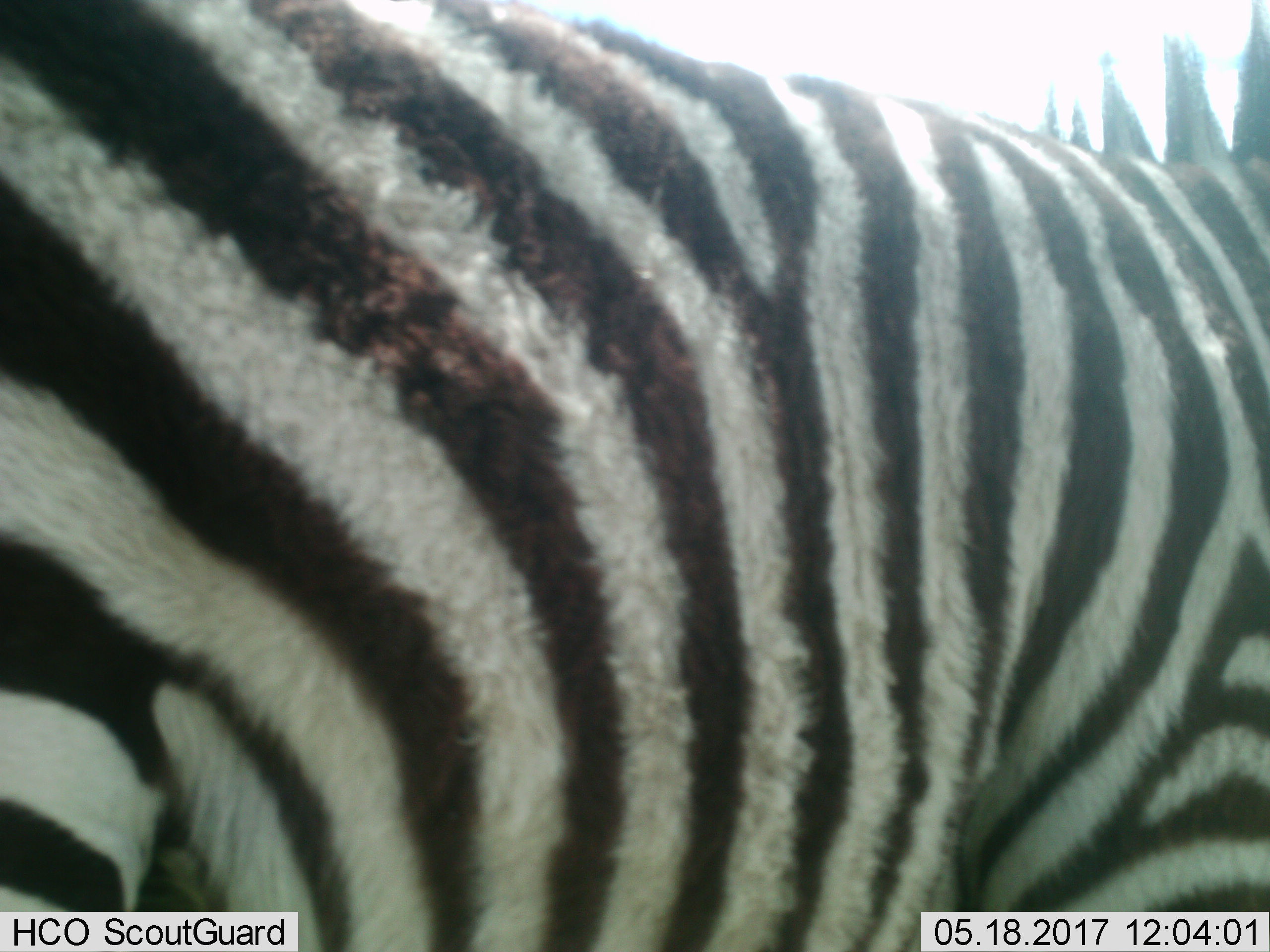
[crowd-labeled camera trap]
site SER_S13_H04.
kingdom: Animalia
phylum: Chordata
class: Mammalia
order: Perissodactyla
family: Equidae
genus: Equus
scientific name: Equus quagga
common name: plains zebra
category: zebraplains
Zebraplains (plains zebra) (Equus quagga), count 1. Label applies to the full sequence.